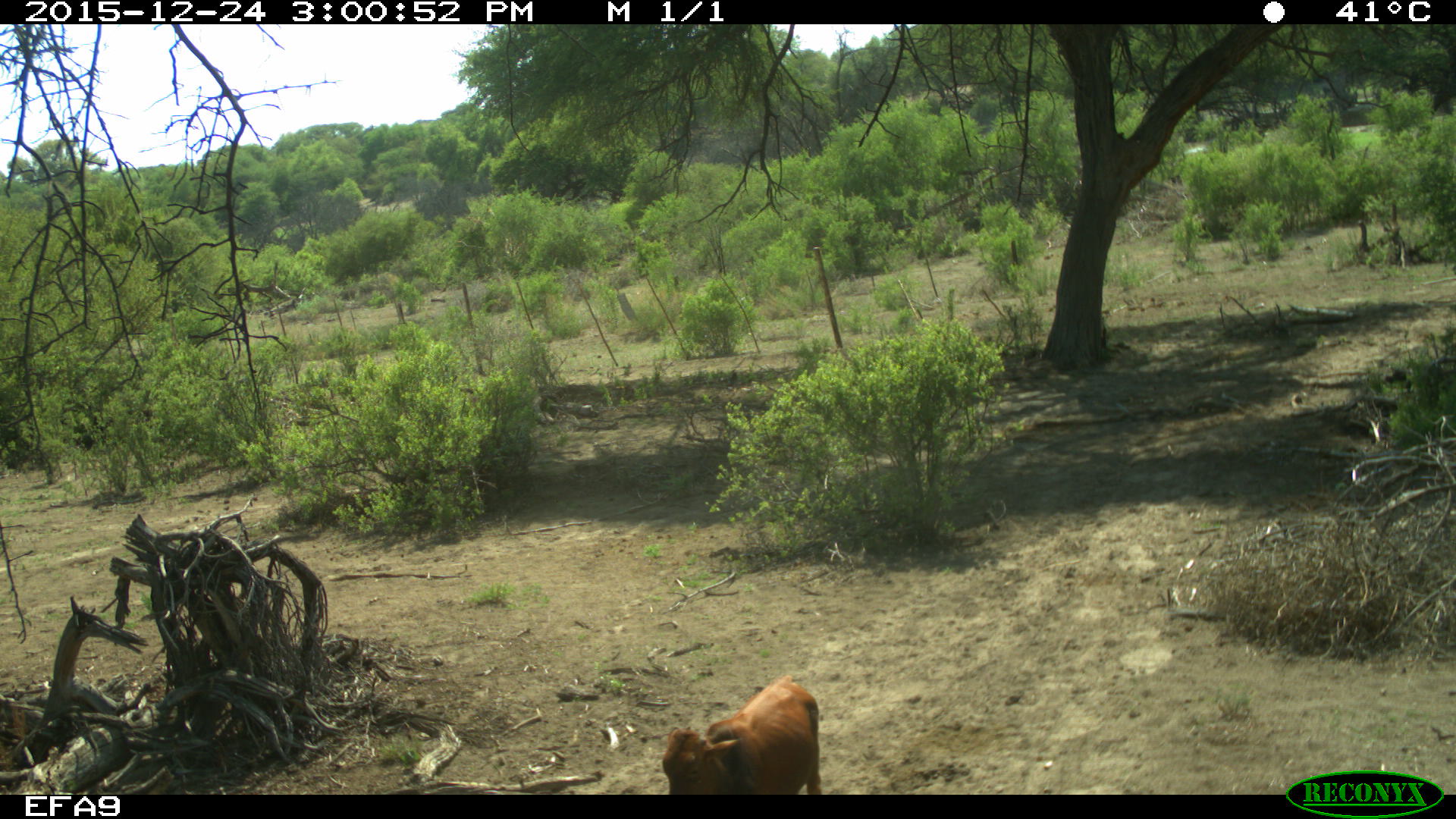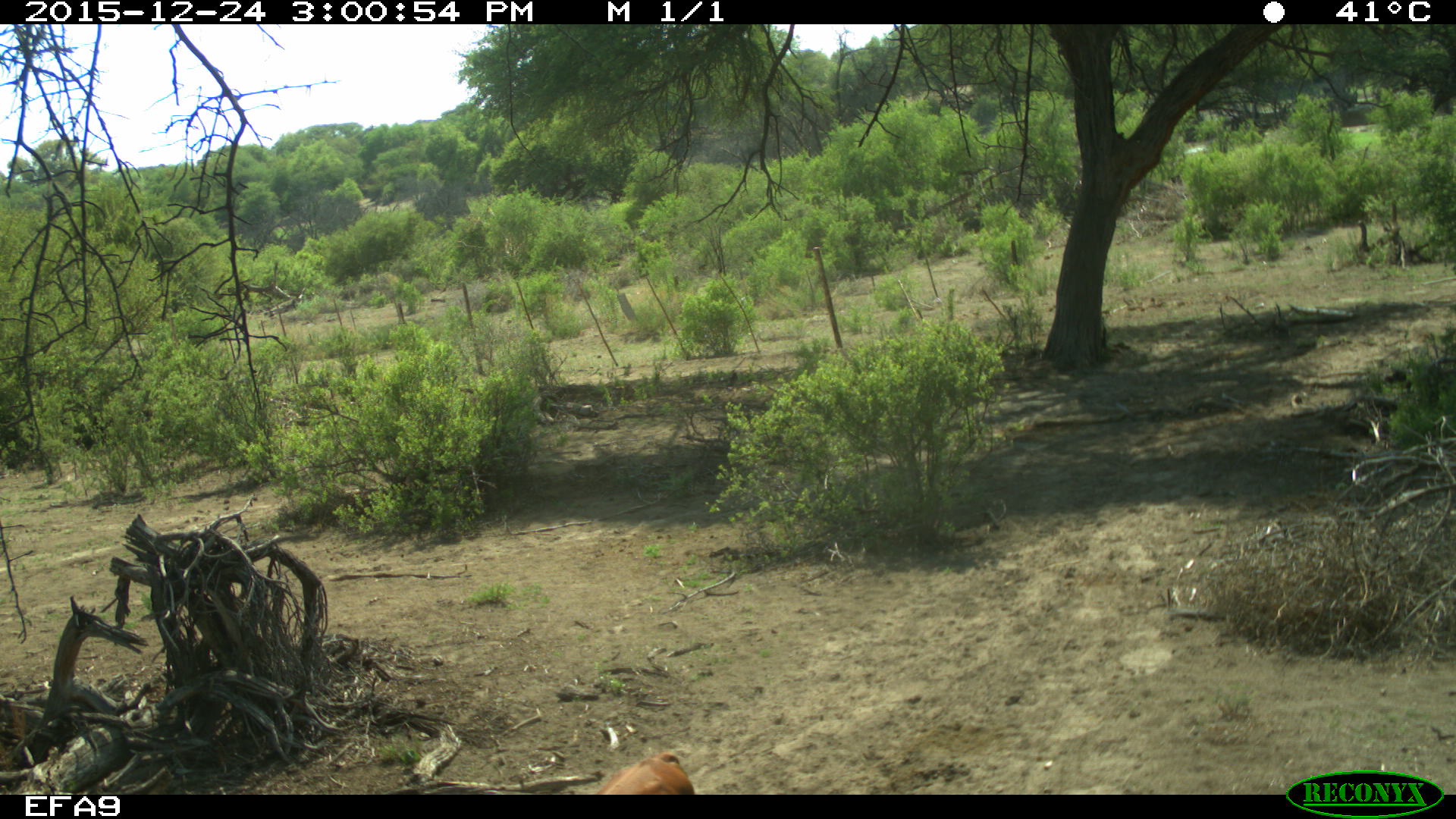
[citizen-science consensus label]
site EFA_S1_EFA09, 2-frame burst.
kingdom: Animalia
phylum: Chordata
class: Mammalia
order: Artiodactyla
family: Bovidae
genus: Bos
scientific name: Bos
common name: cattle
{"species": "cattle (Bos)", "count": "1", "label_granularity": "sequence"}